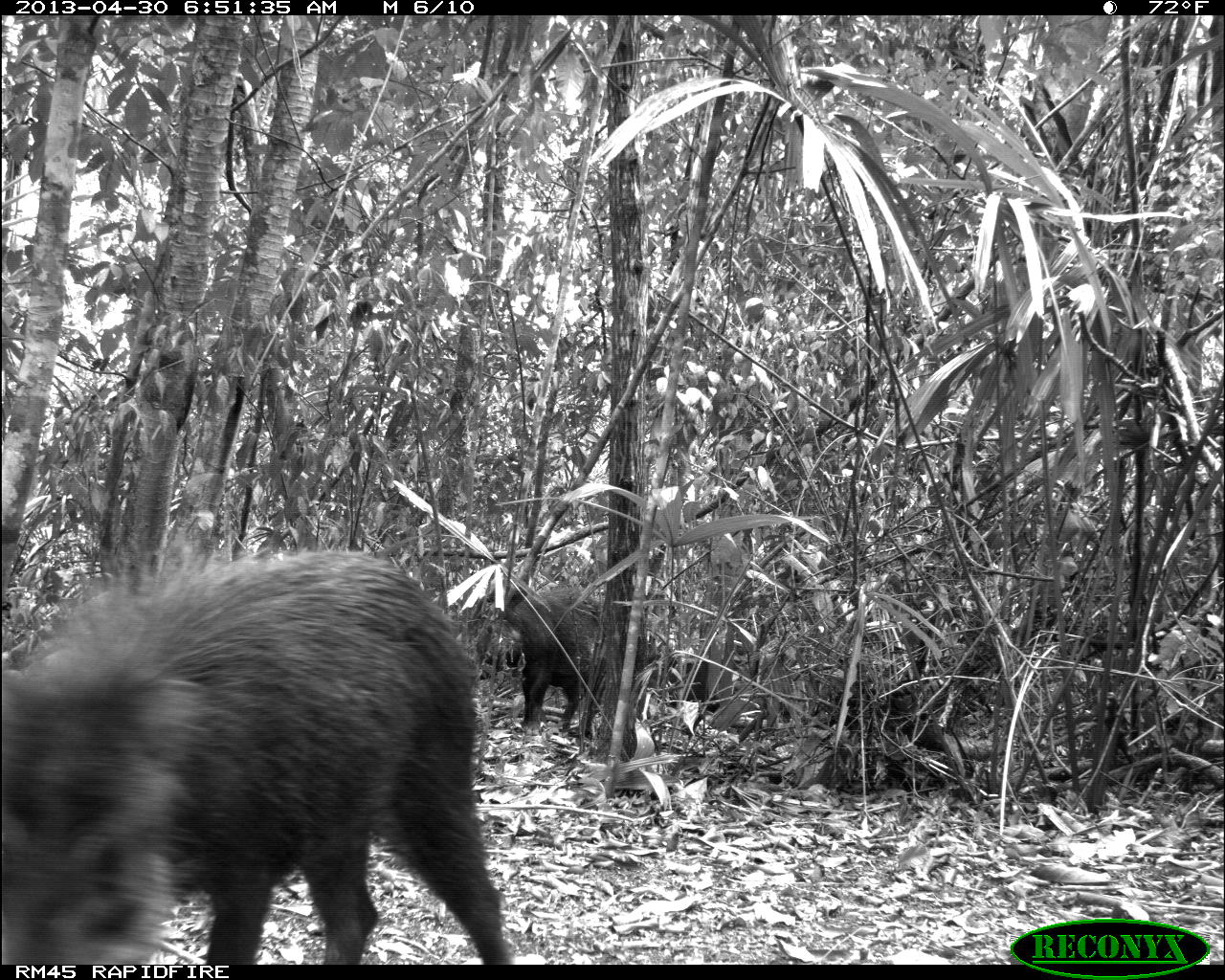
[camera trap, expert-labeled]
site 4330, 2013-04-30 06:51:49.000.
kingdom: Animalia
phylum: Chordata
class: Mammalia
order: Artiodactyla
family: Tayassuidae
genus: Tayassu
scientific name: Tayassu pecari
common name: white-lipped peccary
Tayassu pecari (white-lipped peccary), count 5.